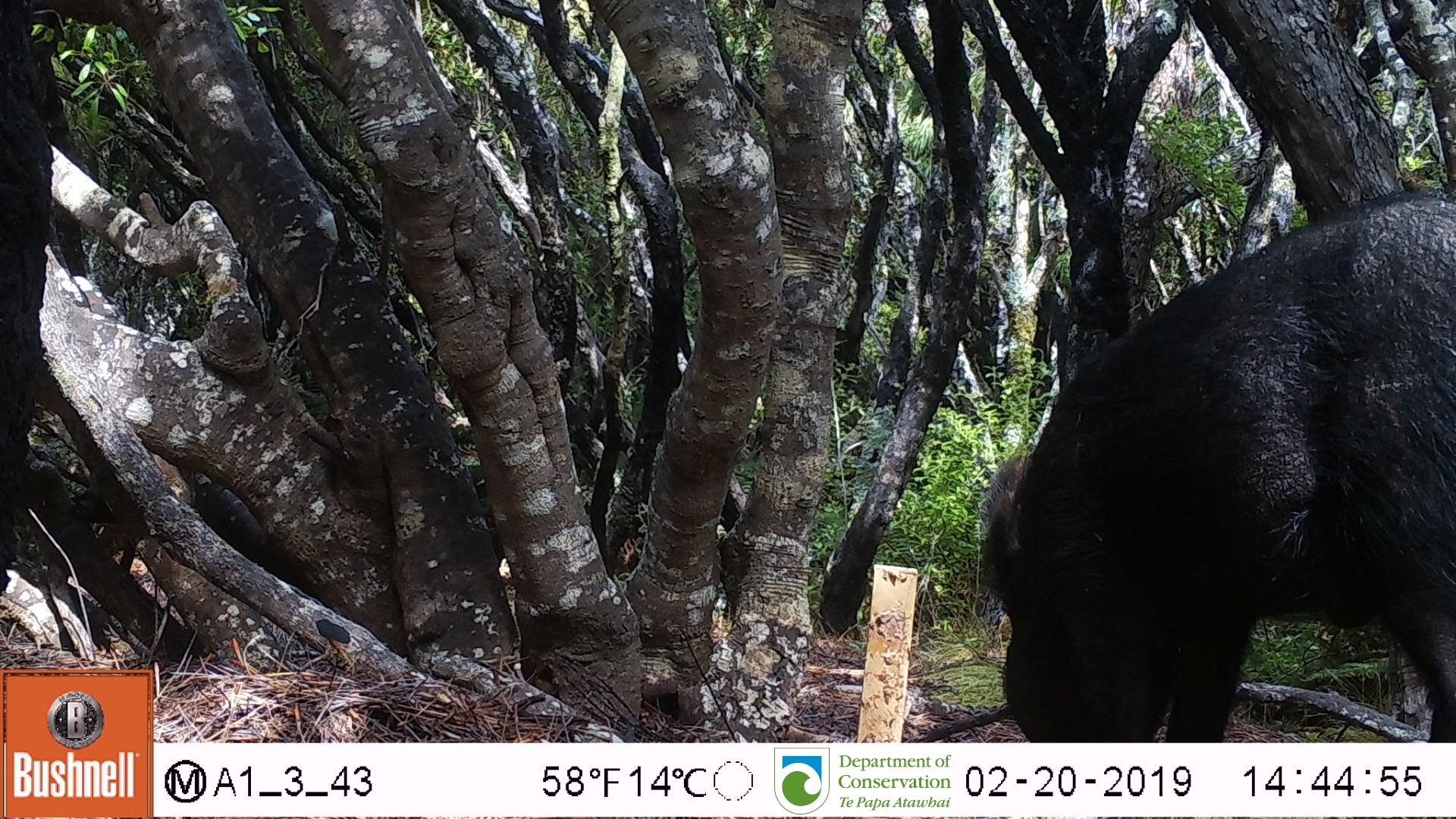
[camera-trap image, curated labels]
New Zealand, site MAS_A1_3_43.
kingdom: Animalia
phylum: Chordata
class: Mammalia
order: Artiodactyla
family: Suidae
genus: Sus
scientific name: Sus scrofa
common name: pig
Pig (Sus scrofa).